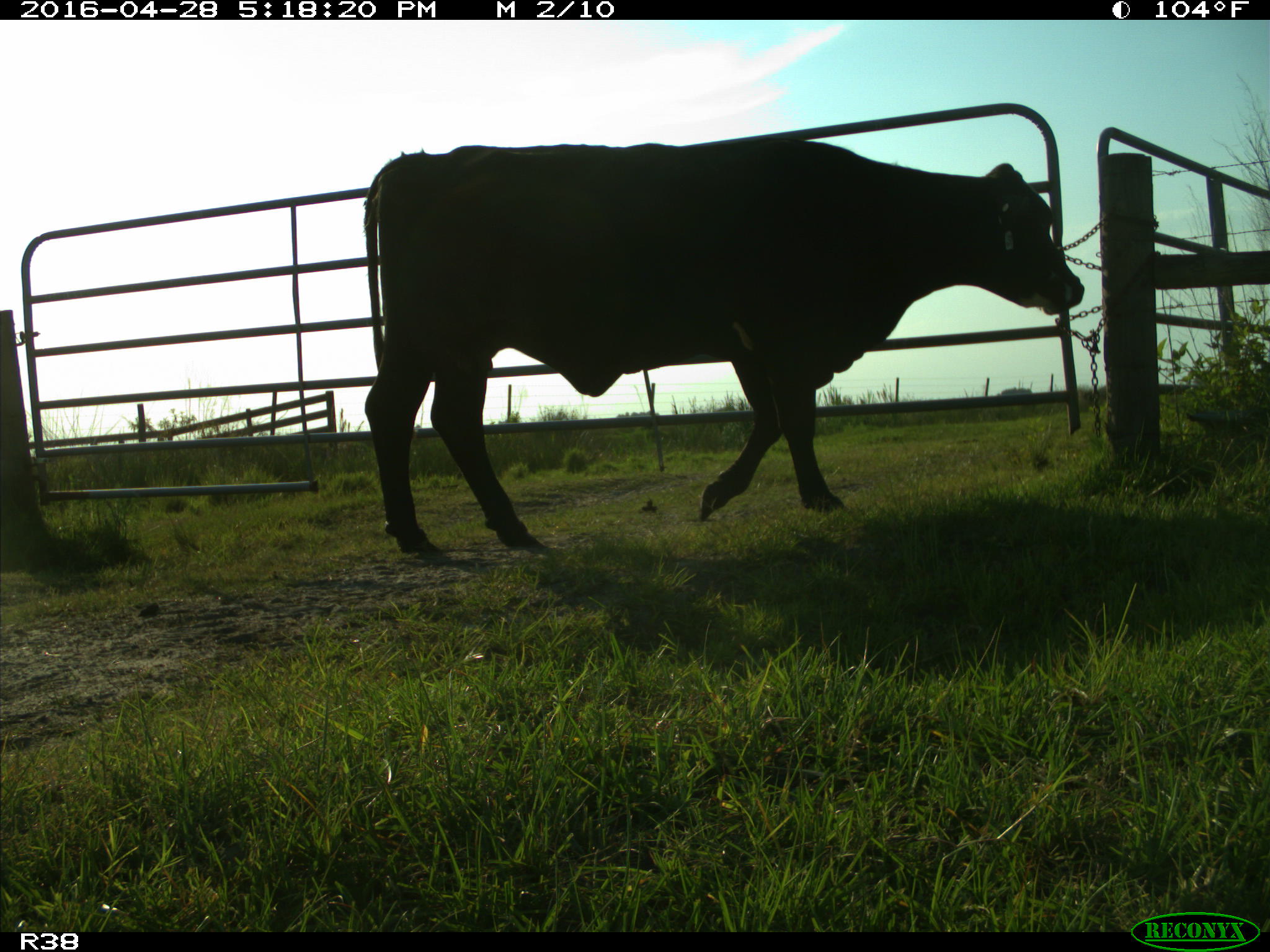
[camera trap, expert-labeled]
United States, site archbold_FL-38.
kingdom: Animalia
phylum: Chordata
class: Mammalia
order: Artiodactyla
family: Bovidae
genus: Bos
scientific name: Bos taurus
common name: domestic cow